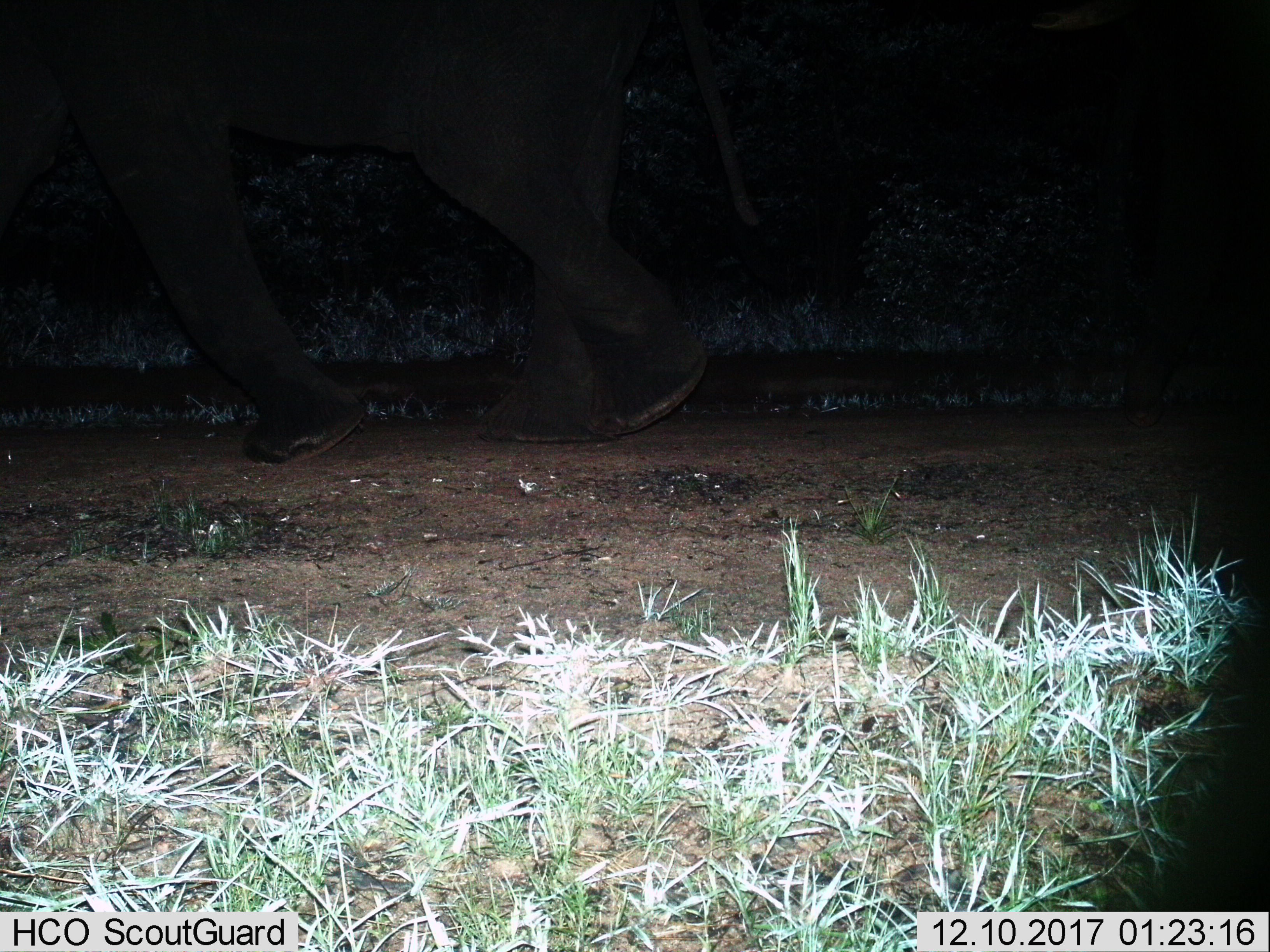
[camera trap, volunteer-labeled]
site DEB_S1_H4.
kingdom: Animalia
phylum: Chordata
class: Mammalia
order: Proboscidea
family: Elephantidae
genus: Loxodonta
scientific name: Loxodonta africana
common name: african bush elephant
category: elephant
Elephant (african bush elephant) (Loxodonta africana), count 1. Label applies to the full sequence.